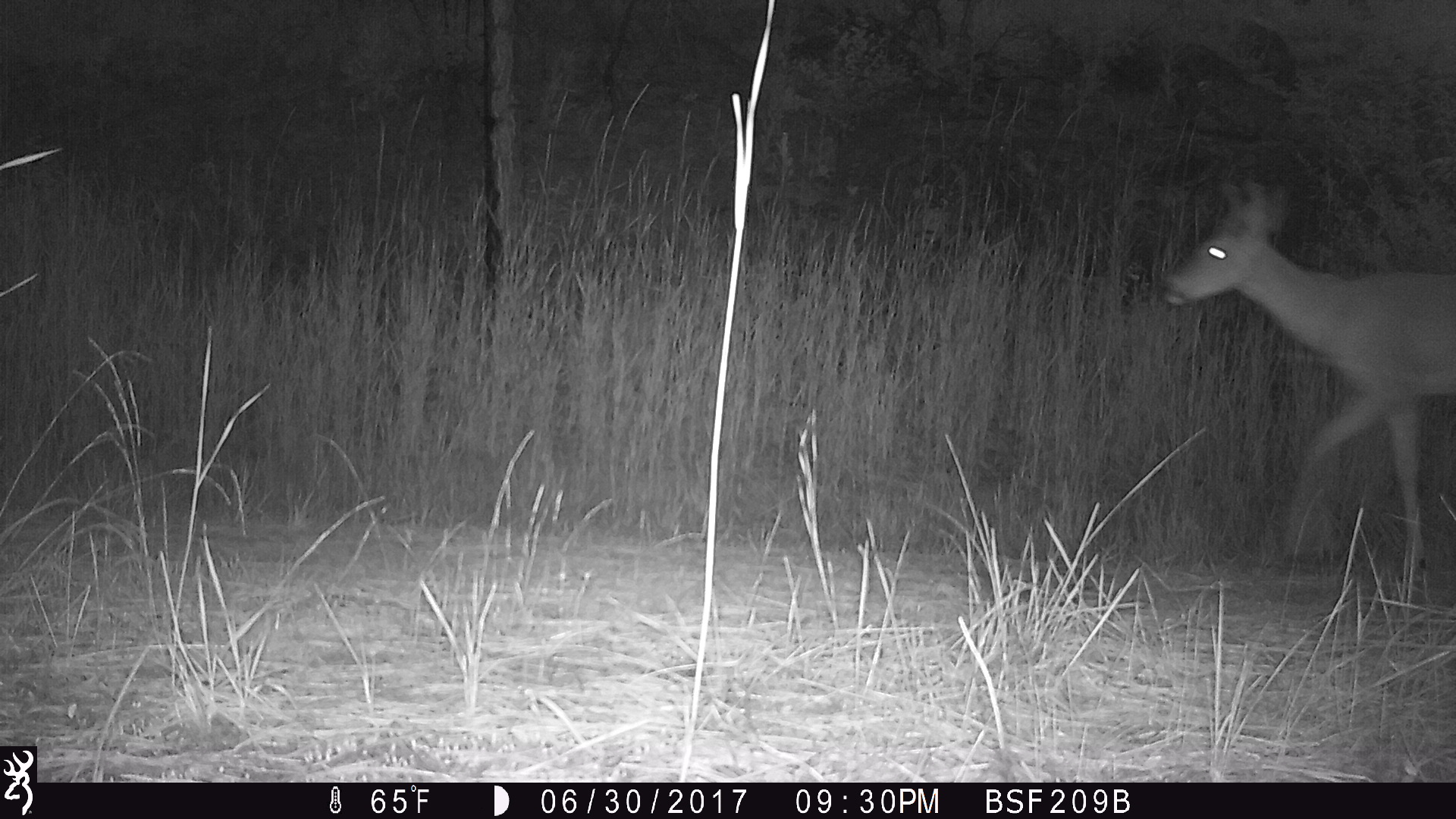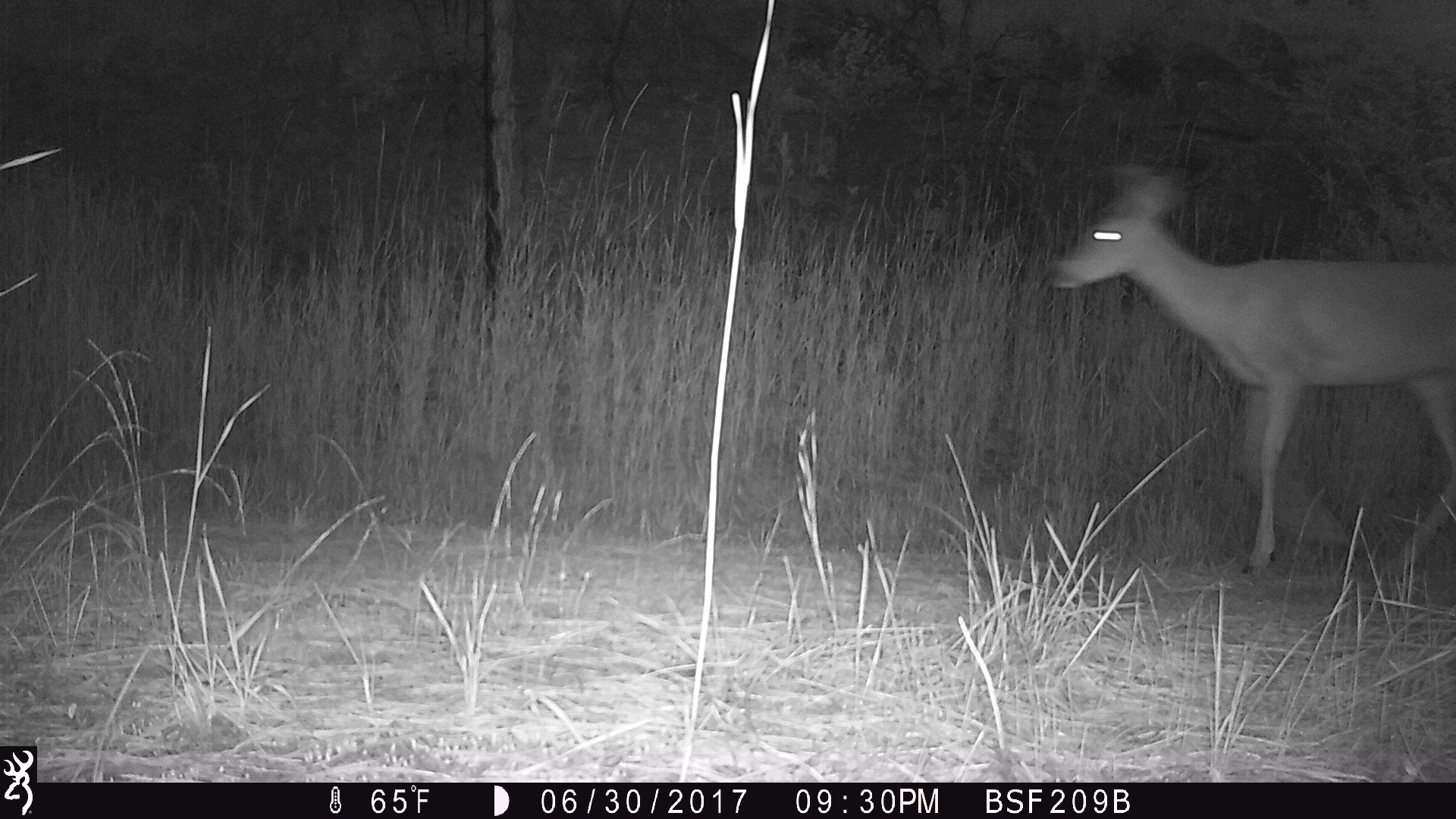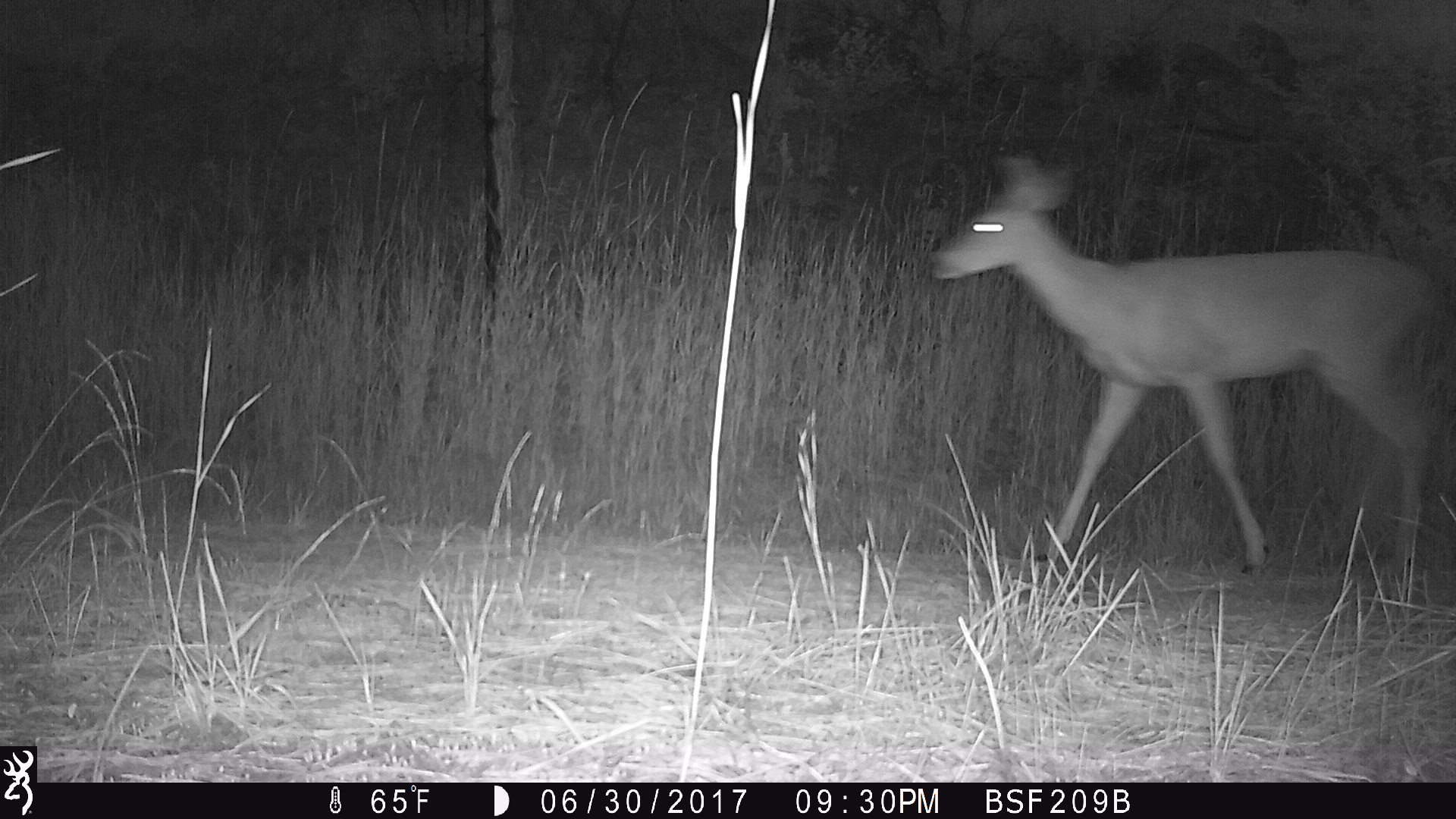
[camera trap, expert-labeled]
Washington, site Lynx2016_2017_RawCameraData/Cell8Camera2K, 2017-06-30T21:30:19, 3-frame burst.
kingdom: Animalia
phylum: Chordata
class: Mammalia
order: Artiodactyla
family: Cervidae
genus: Odocoileus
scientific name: Odocoileus hemionus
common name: mule deer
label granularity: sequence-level